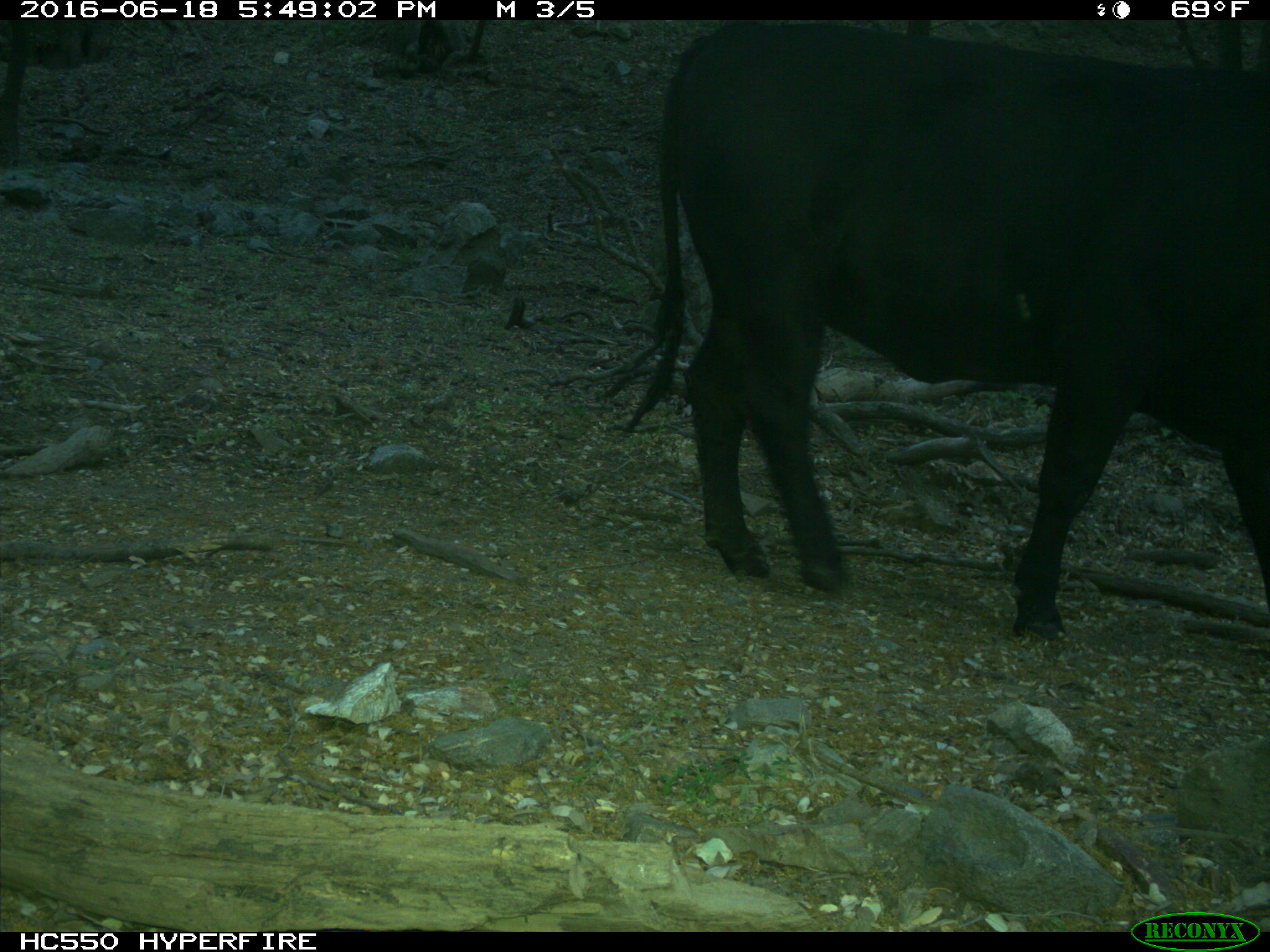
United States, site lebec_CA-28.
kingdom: Animalia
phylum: Chordata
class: Mammalia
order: Artiodactyla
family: Bovidae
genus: Bos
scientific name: Bos taurus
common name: domestic cow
Bos taurus (domestic cow).